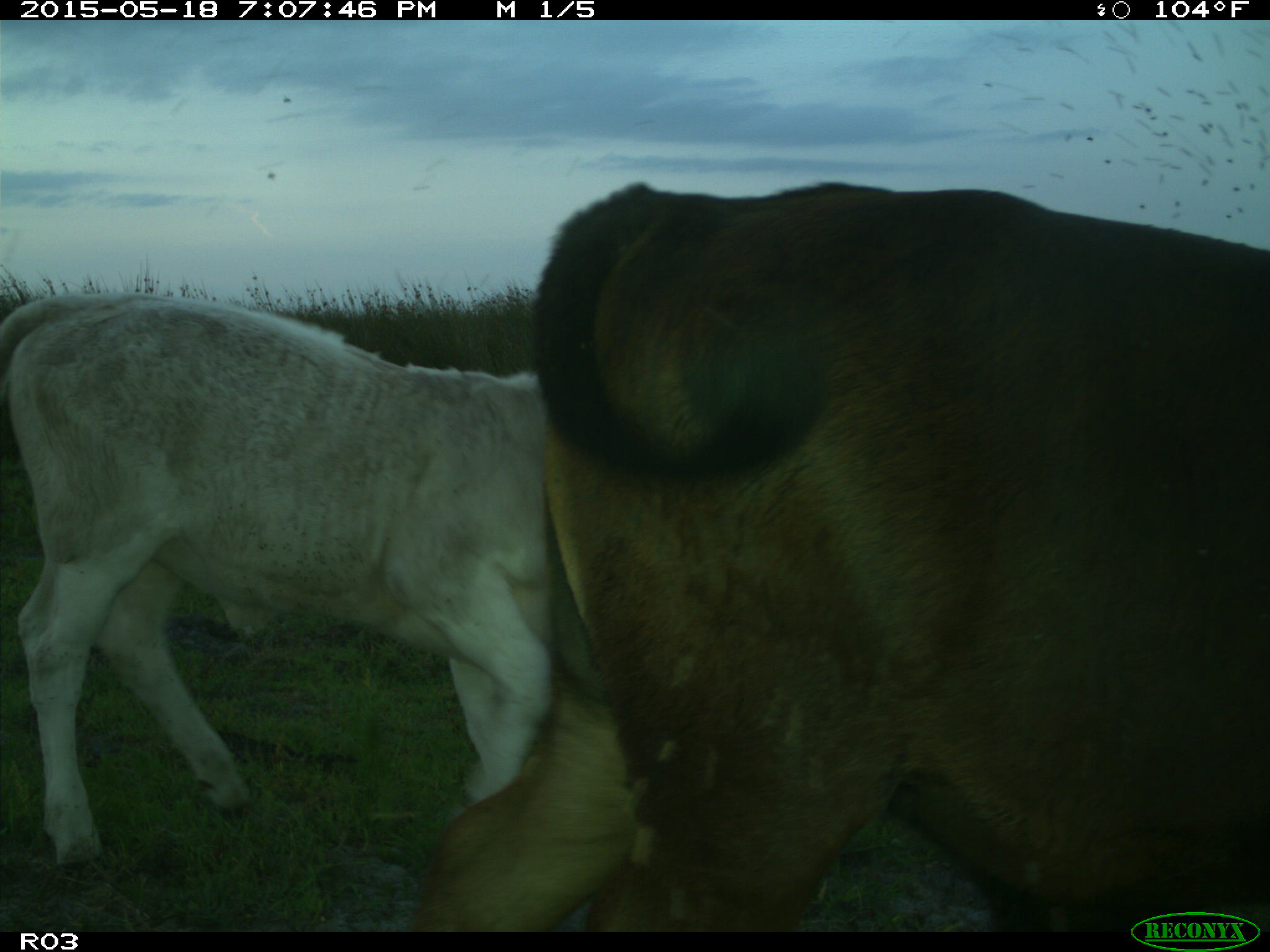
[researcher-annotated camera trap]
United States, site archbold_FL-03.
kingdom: Animalia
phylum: Chordata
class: Mammalia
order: Artiodactyla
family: Bovidae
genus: Bos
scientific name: Bos taurus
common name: domestic cow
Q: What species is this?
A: Bos taurus (domestic cow).